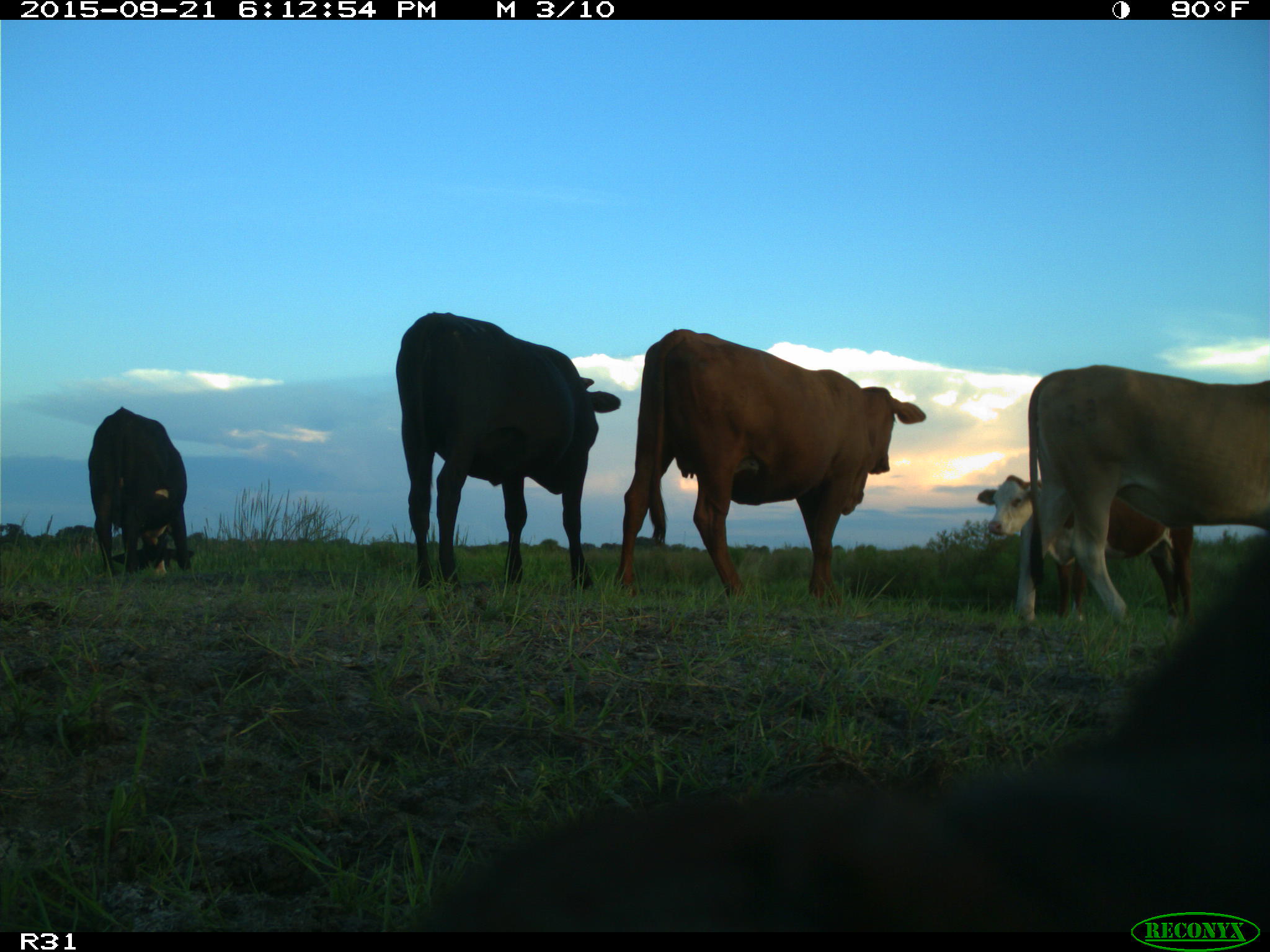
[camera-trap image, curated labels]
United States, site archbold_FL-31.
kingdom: Animalia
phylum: Chordata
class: Mammalia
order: Artiodactyla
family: Bovidae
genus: Bos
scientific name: Bos taurus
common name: domestic cow